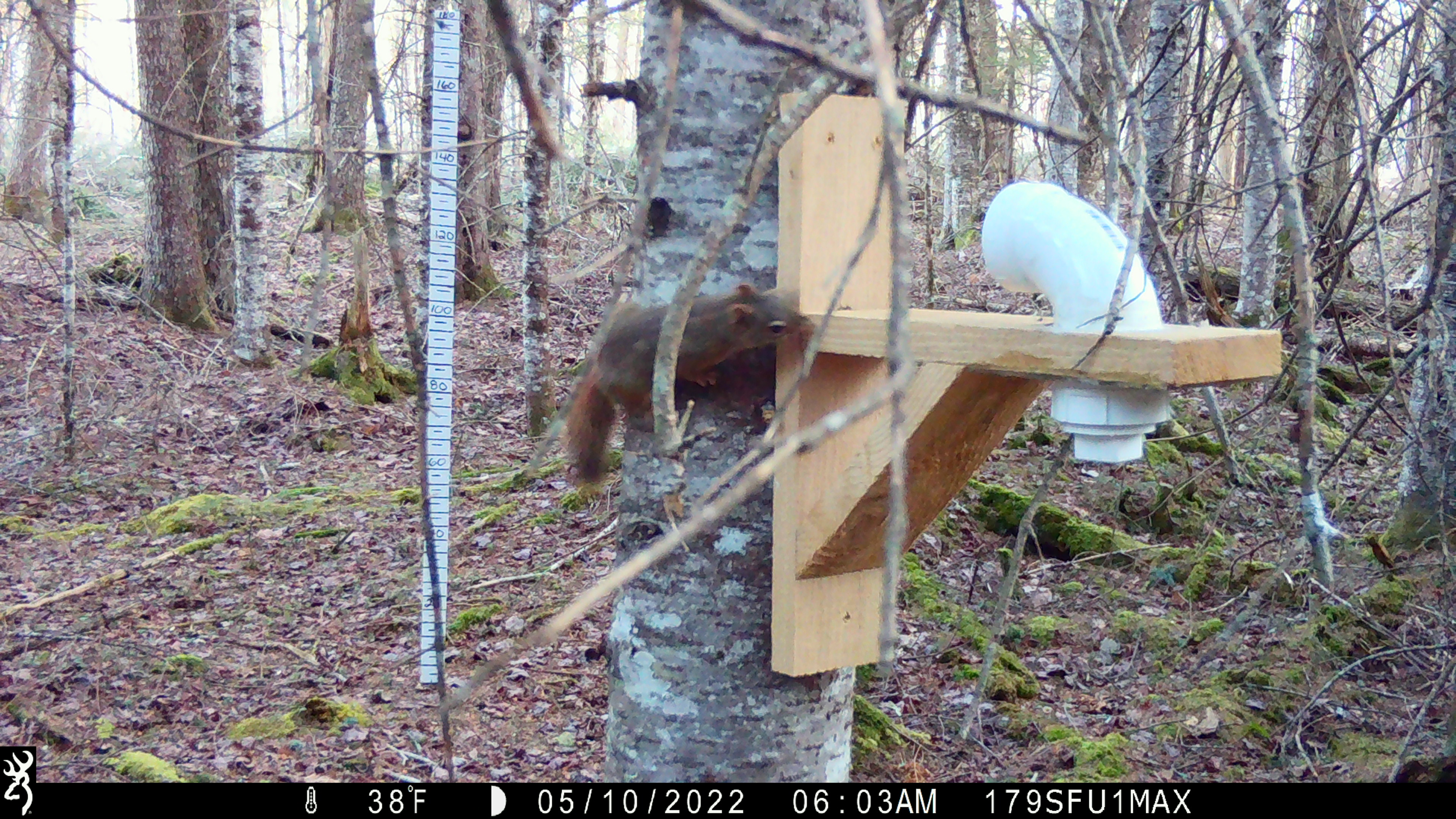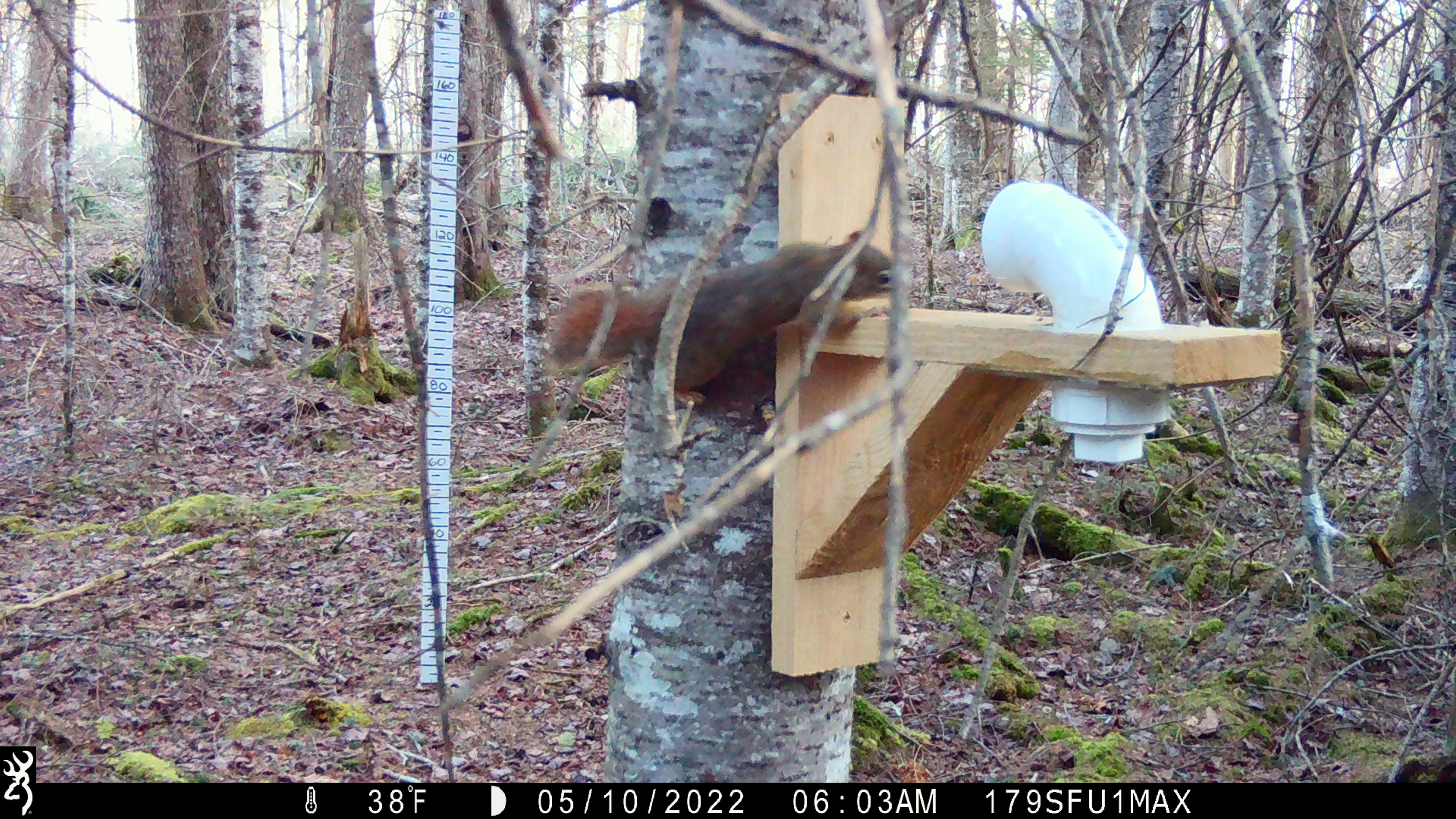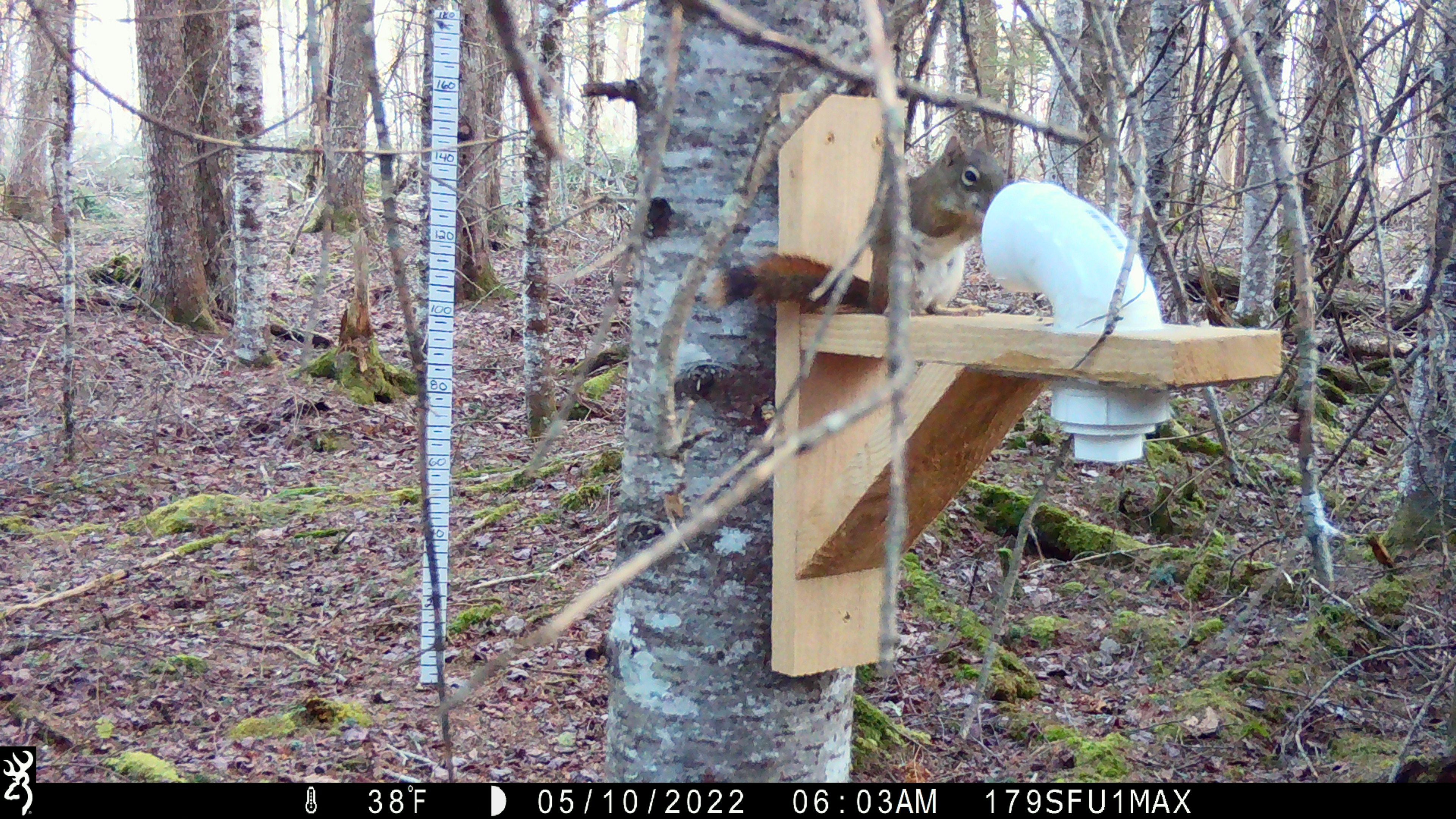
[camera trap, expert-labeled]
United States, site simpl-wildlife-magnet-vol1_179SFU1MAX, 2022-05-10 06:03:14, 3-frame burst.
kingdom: Animalia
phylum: Chordata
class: Mammalia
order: Rodentia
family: Sciuridae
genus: Tamiasciurus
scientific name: Tamiasciurus hudsonicus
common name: red squirrel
Red squirrel (Tamiasciurus hudsonicus).